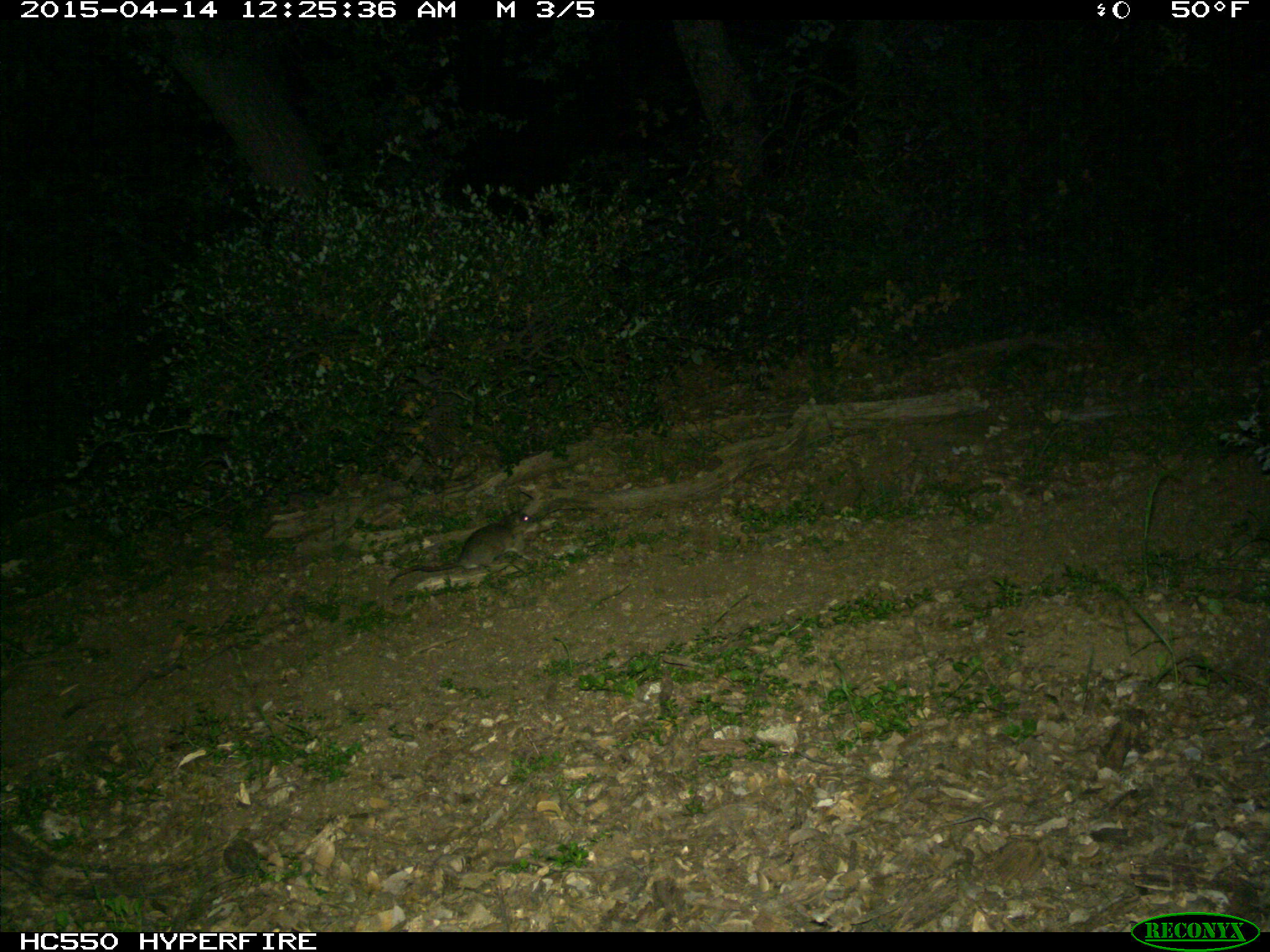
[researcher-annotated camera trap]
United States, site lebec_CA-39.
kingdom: Animalia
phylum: Chordata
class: Mammalia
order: Rodentia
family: Cricetidae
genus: Neotoma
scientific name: Neotoma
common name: pack rat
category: unidentified pack rat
Unidentified pack rat (pack rat) (Neotoma).